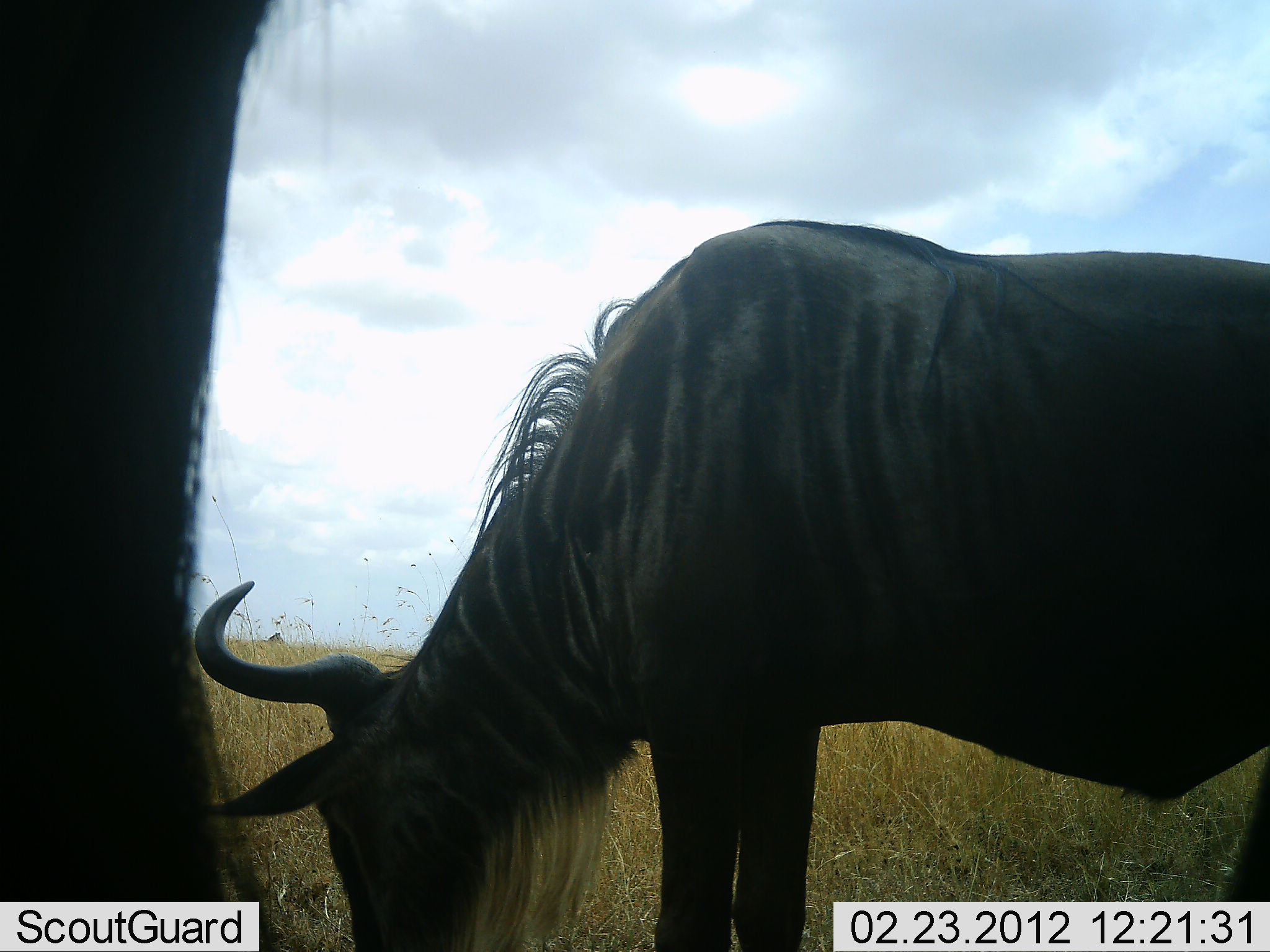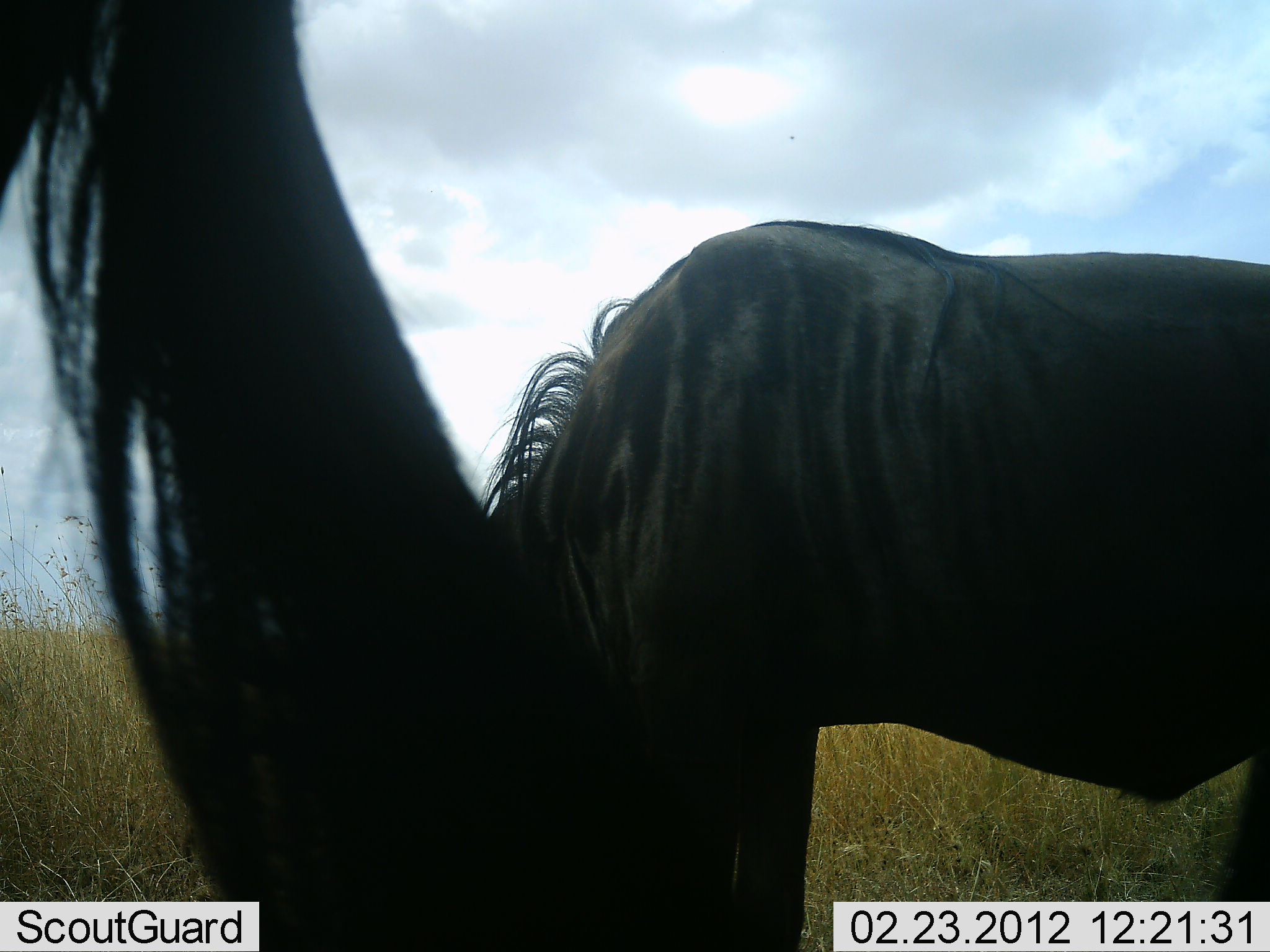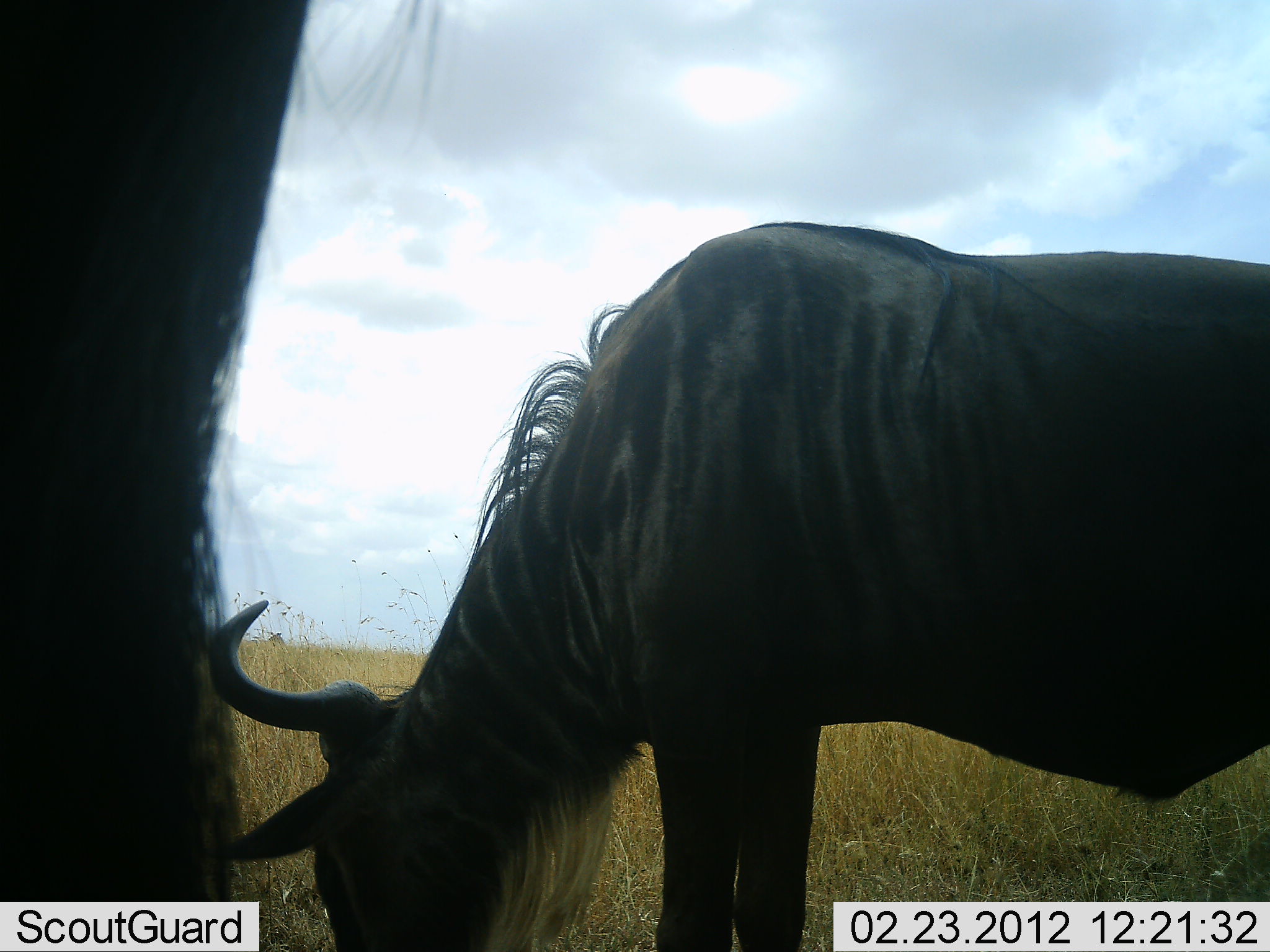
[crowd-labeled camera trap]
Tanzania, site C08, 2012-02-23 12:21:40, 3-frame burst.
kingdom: Animalia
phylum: Chordata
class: Mammalia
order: Artiodactyla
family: Bovidae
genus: Connochaetes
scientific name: Connochaetes taurinus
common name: blue wildebeest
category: wildebeest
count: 2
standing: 62%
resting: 0%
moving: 0%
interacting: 0%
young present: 0%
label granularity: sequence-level